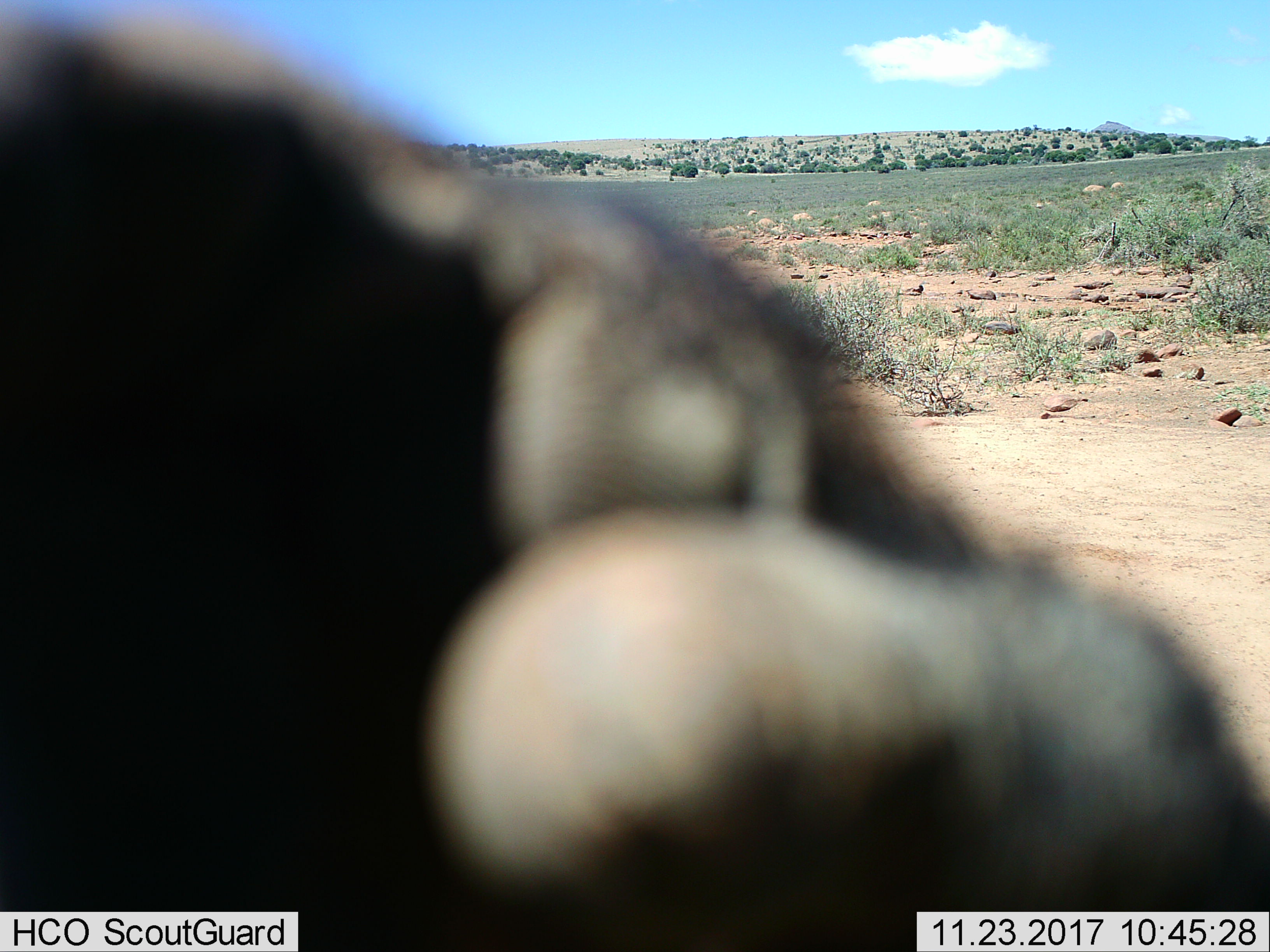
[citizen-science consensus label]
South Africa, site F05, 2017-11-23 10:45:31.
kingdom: Animalia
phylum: Chordata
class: Mammalia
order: Artiodactyla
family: Bovidae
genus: Connochaetes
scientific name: Connochaetes gnou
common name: black wildebeest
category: wildebeestblack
Wildebeestblack (black wildebeest) (Connochaetes gnou), count 1. Behavior (volunteer vote fractions): standing 100%, resting 0%, moving 0%, interacting 0%. Young present (vote fraction): 0%. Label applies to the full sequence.